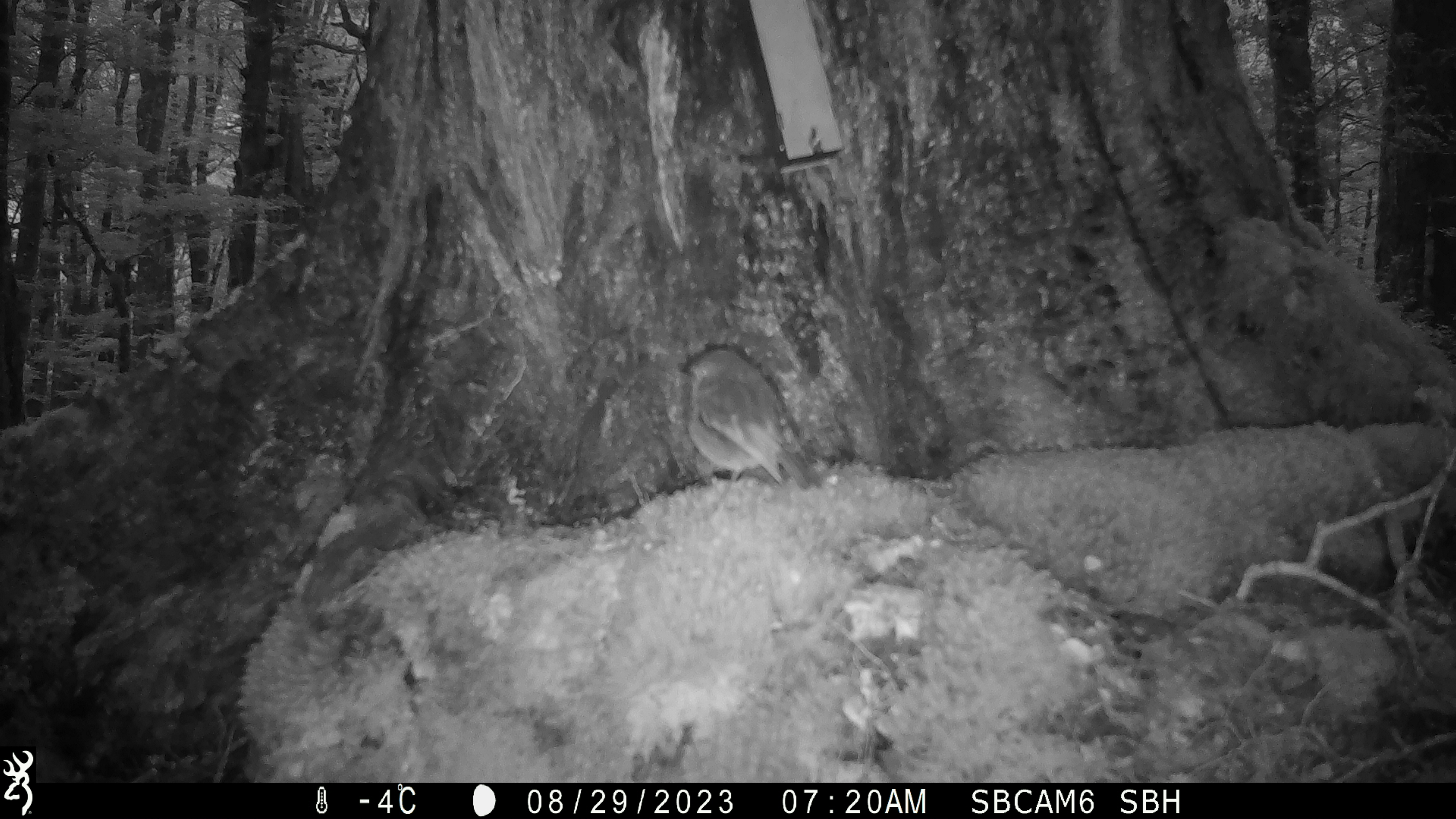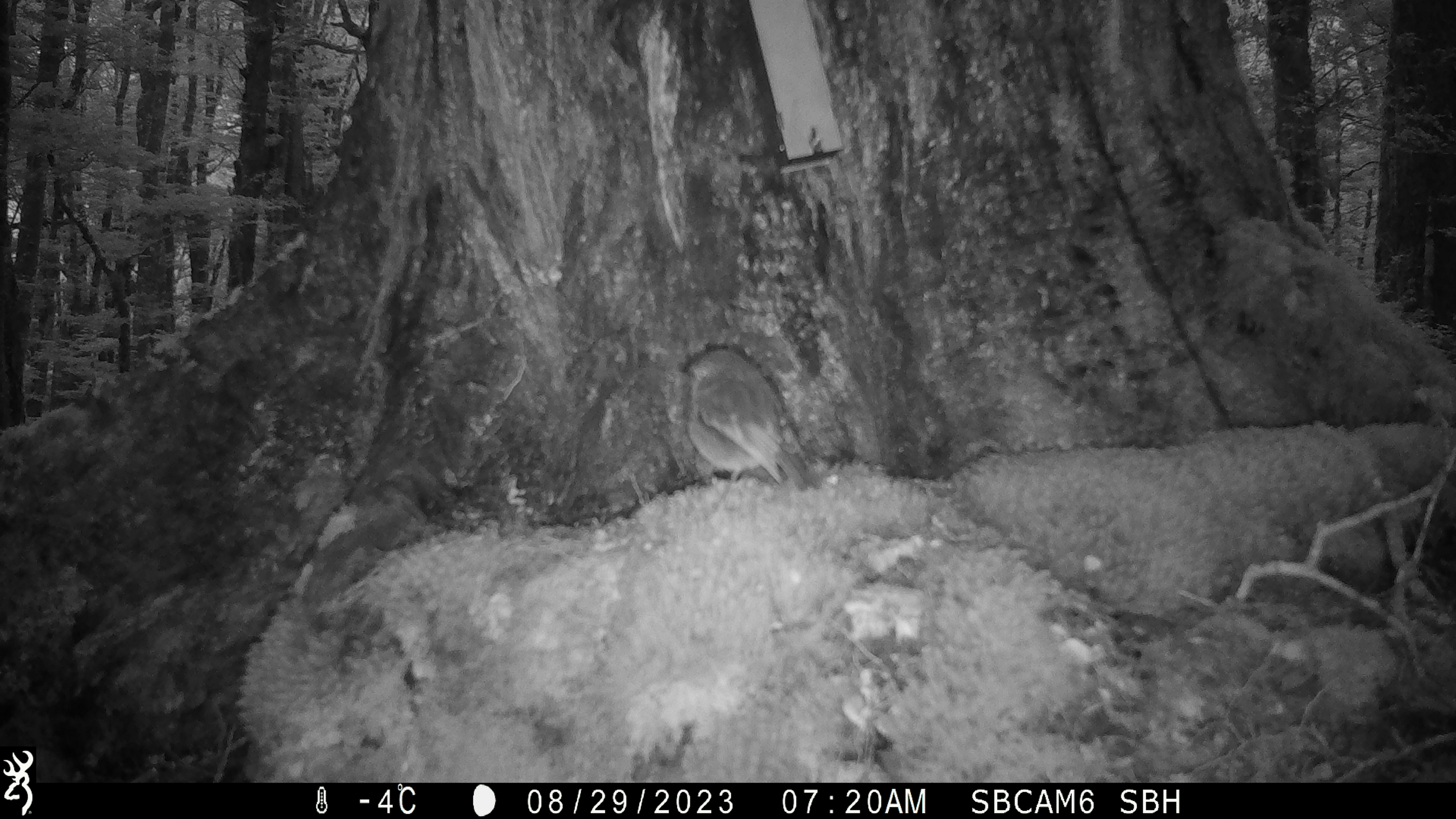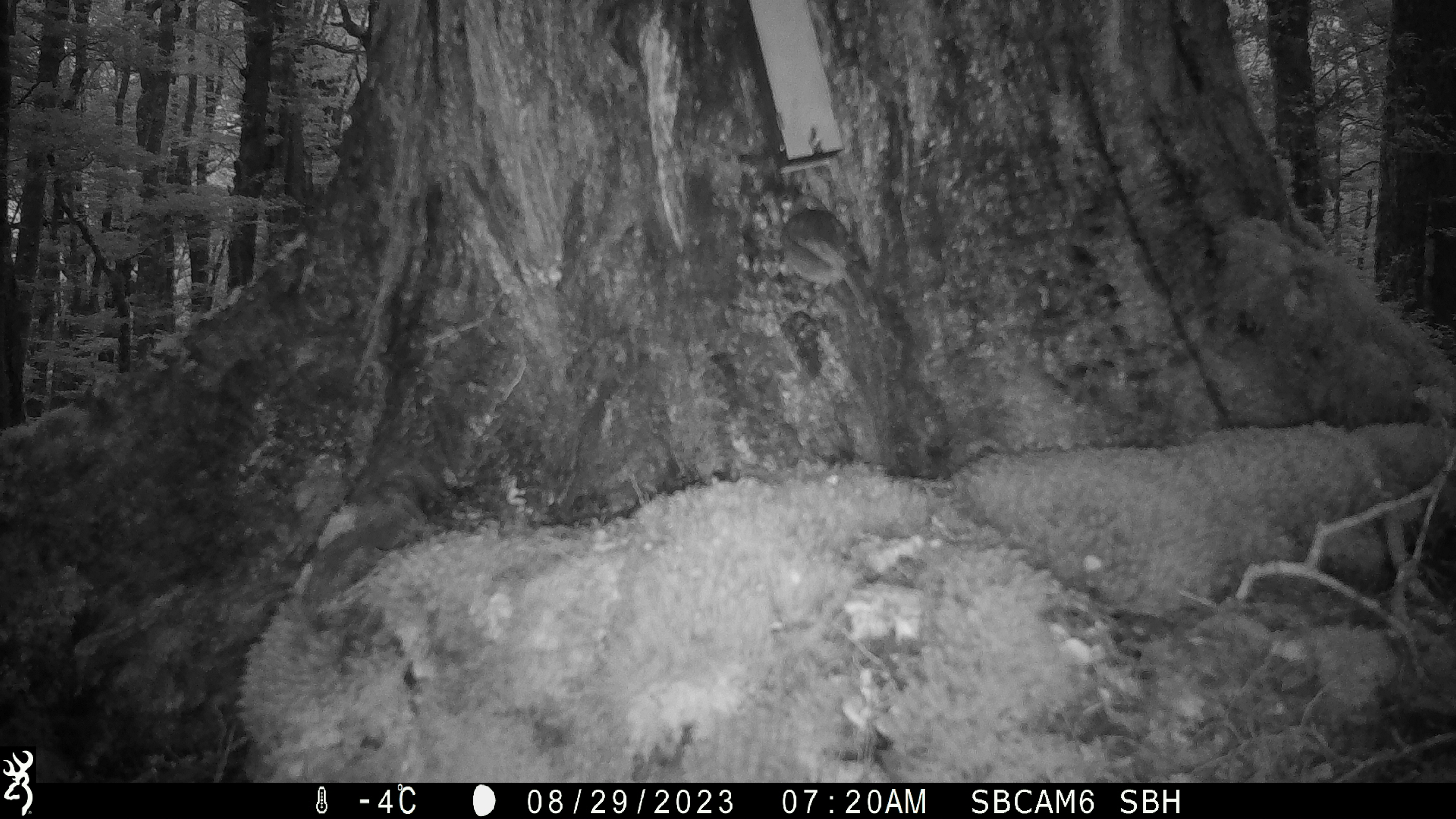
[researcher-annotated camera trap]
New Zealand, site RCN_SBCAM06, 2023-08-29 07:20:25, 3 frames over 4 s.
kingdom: Animalia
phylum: Chordata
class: Aves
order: Passeriformes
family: Petroicidae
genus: Petroica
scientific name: Petroica australis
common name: new zealand robin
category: robin